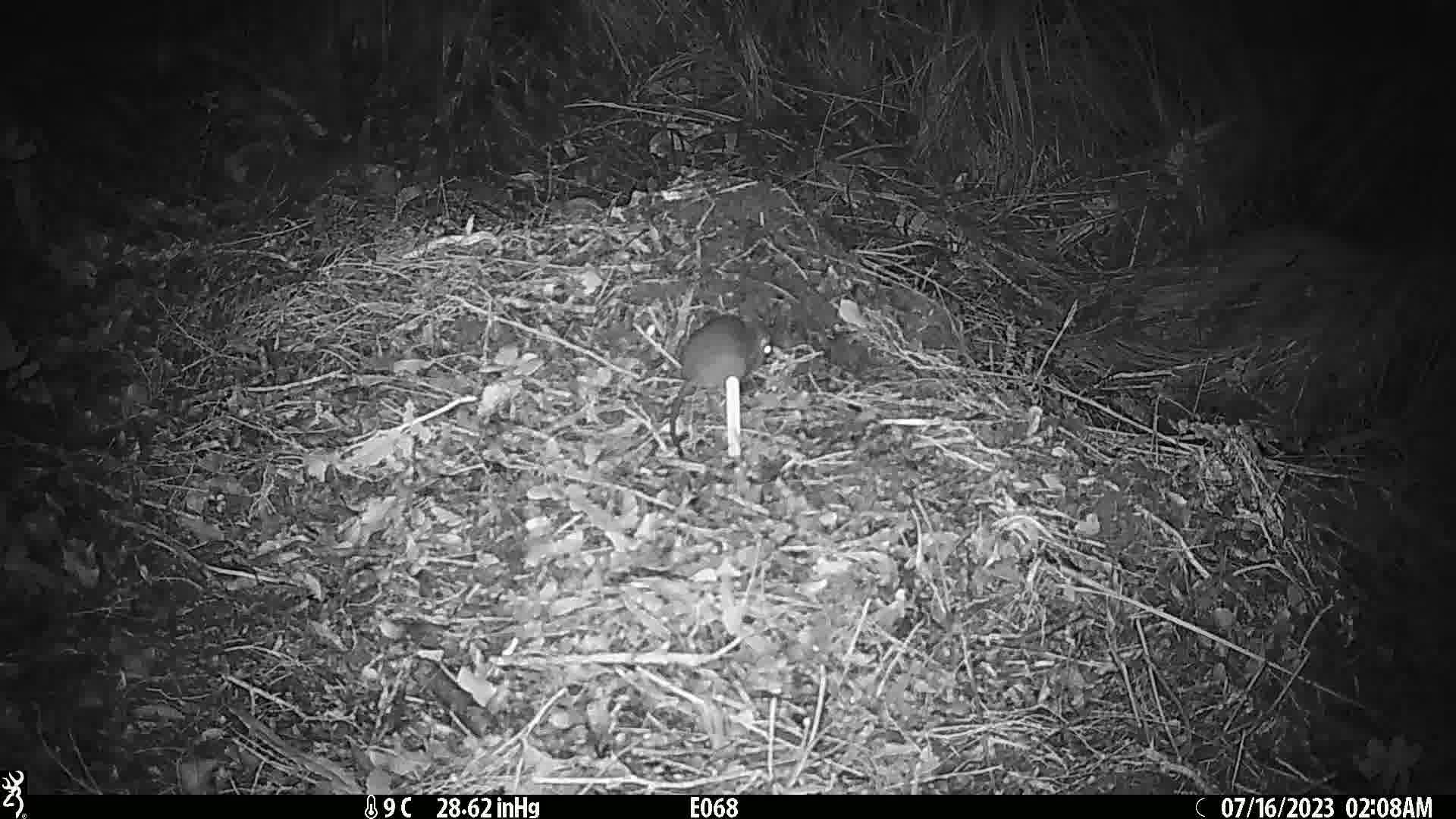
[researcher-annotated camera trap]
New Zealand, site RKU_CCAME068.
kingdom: Animalia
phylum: Chordata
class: Mammalia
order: Rodentia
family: Muridae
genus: Rattus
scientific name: Rattus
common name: rat